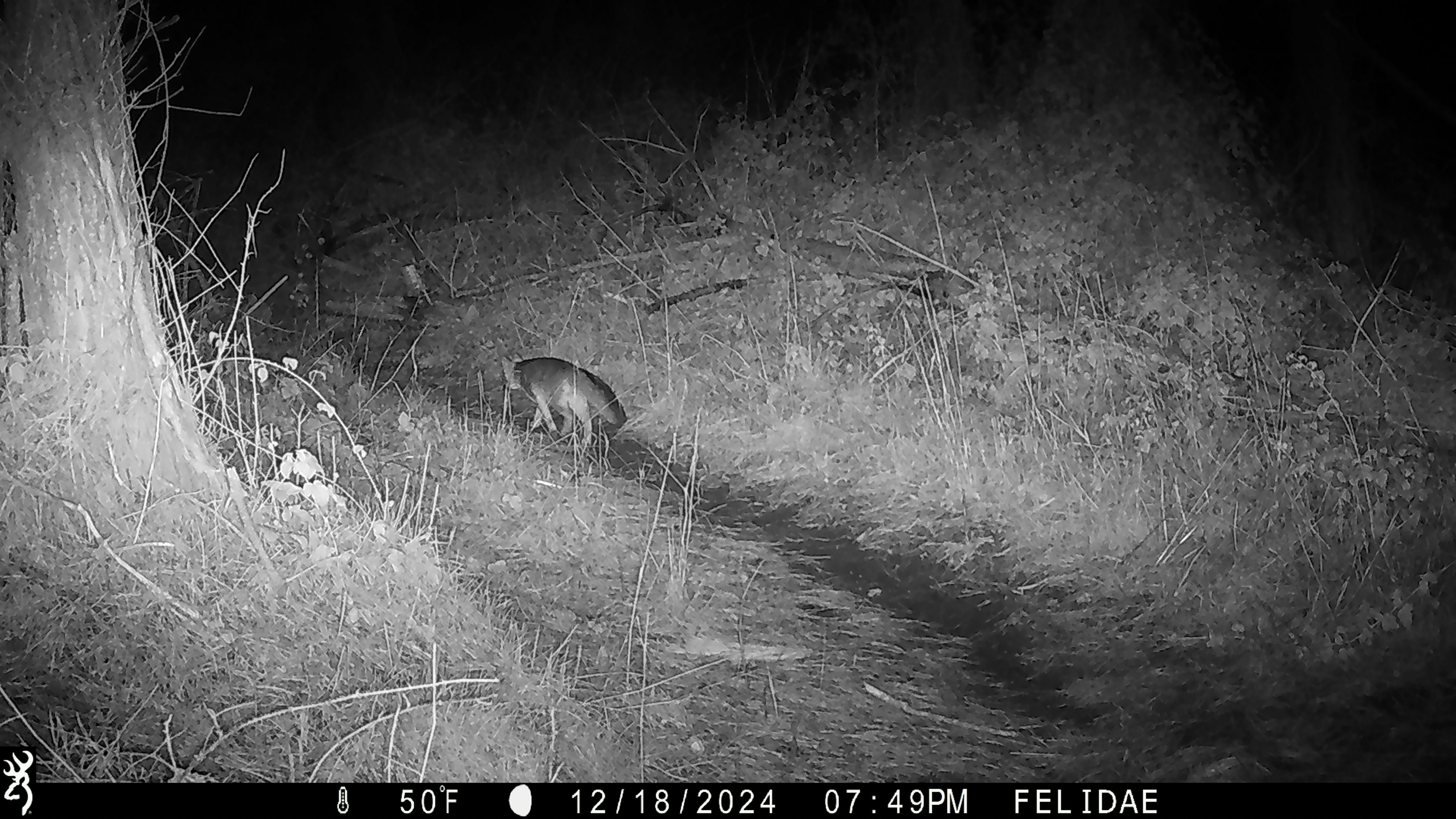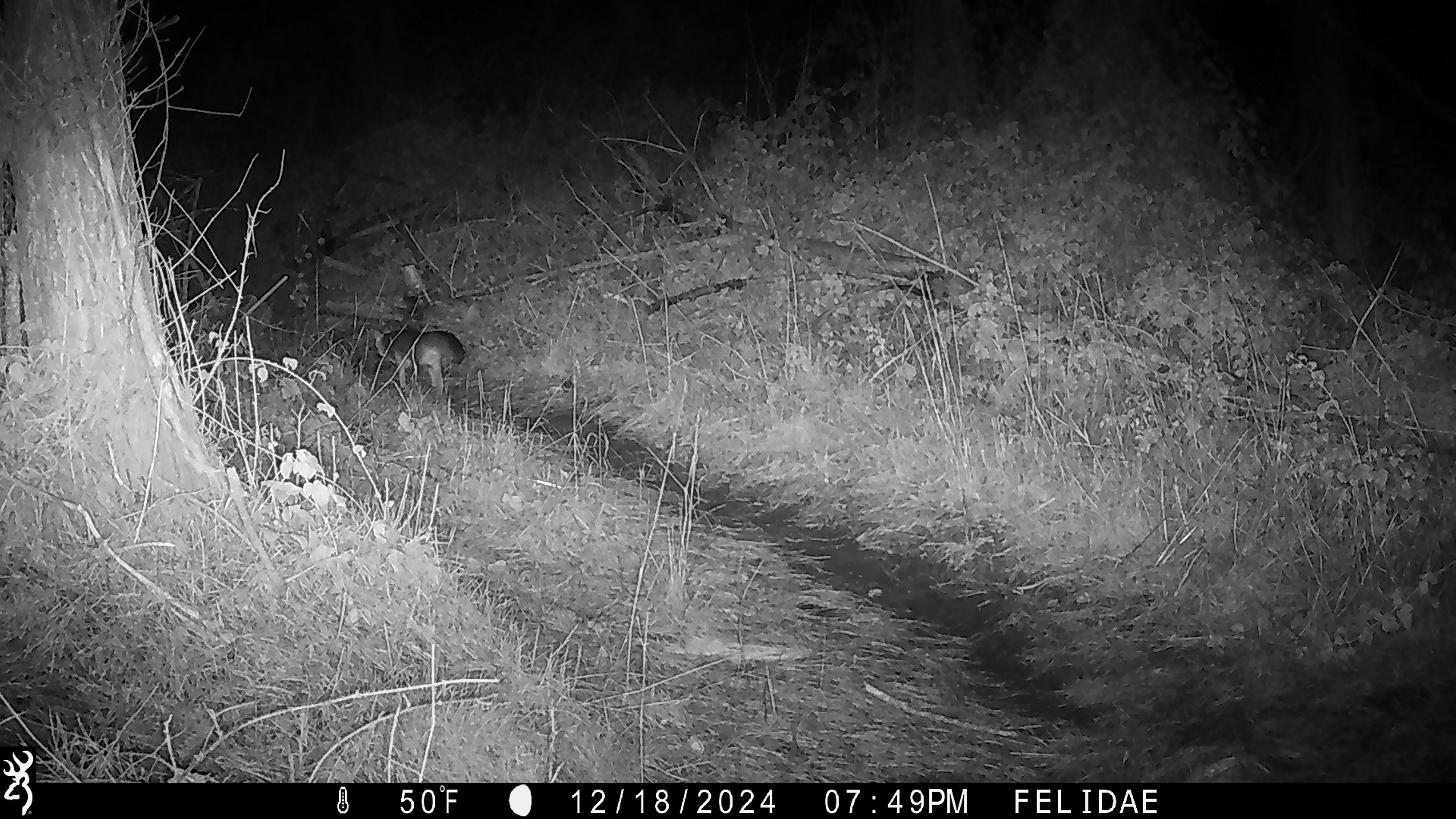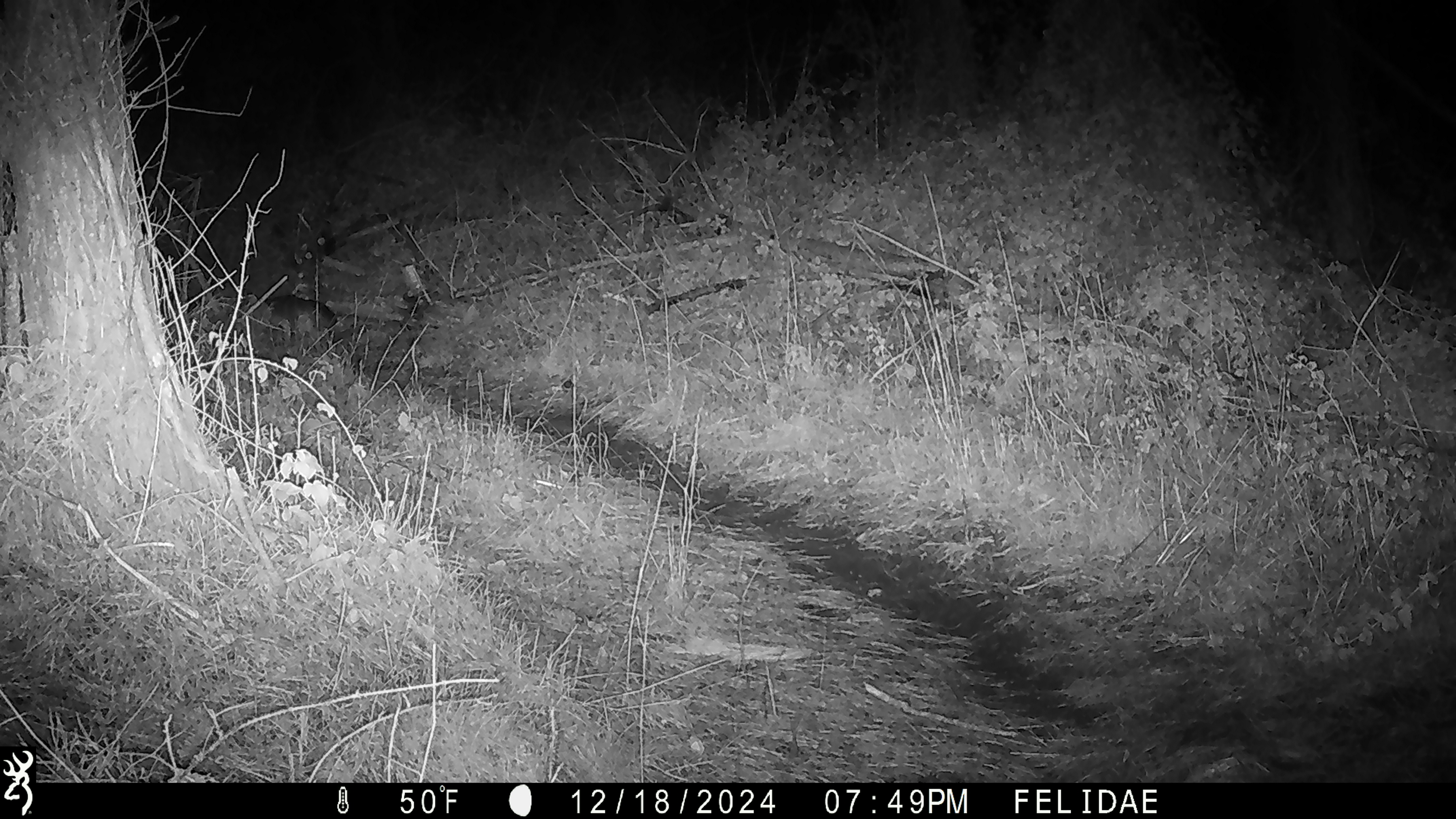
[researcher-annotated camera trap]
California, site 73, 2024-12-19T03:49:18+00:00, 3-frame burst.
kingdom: Animalia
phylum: Chordata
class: Mammalia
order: Carnivora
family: Canidae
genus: Urocyon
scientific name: Urocyon cinereoargenteus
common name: gray fox